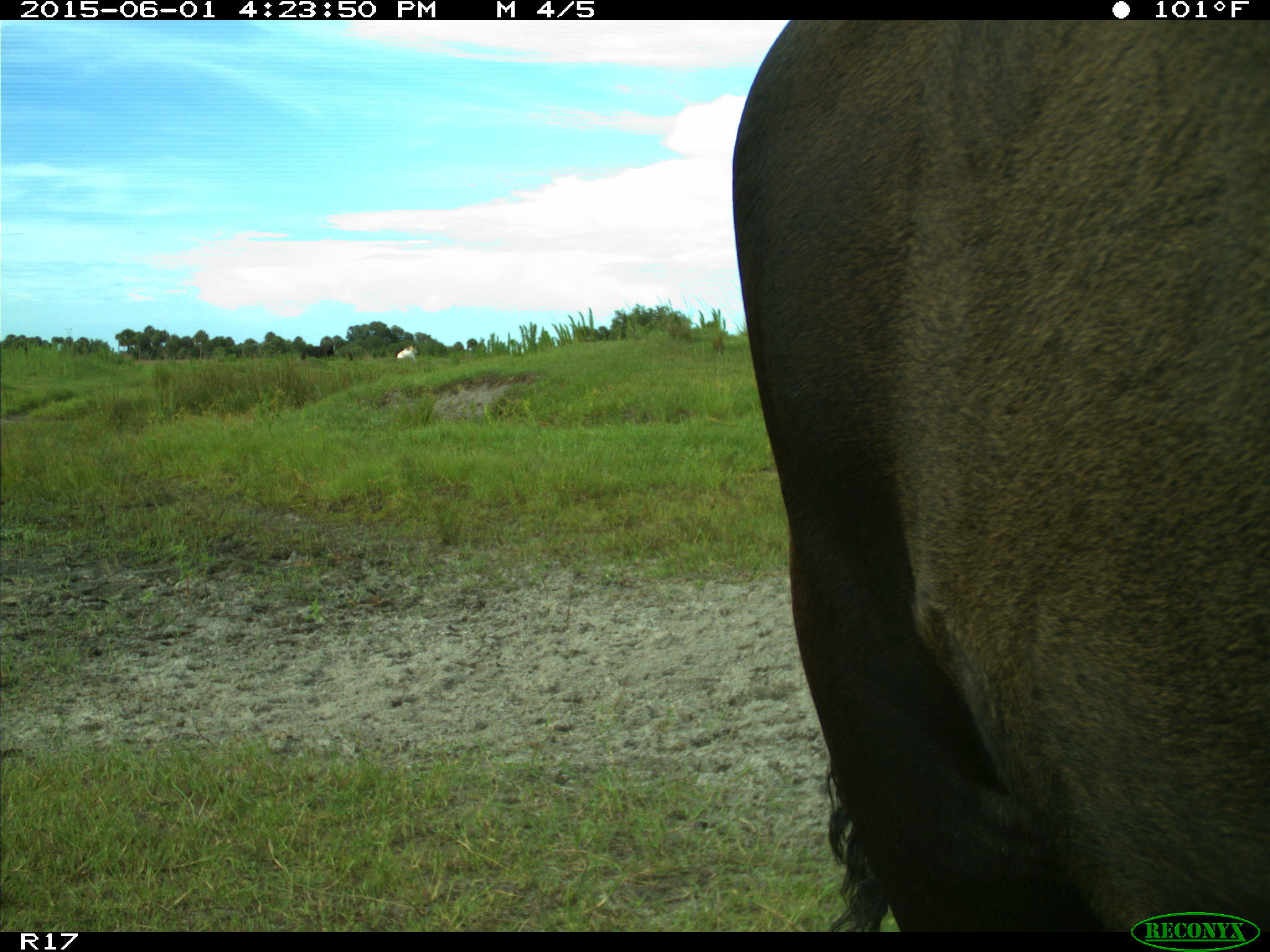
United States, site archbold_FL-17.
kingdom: Animalia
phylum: Chordata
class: Mammalia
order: Artiodactyla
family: Bovidae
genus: Bos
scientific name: Bos taurus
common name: domestic cow